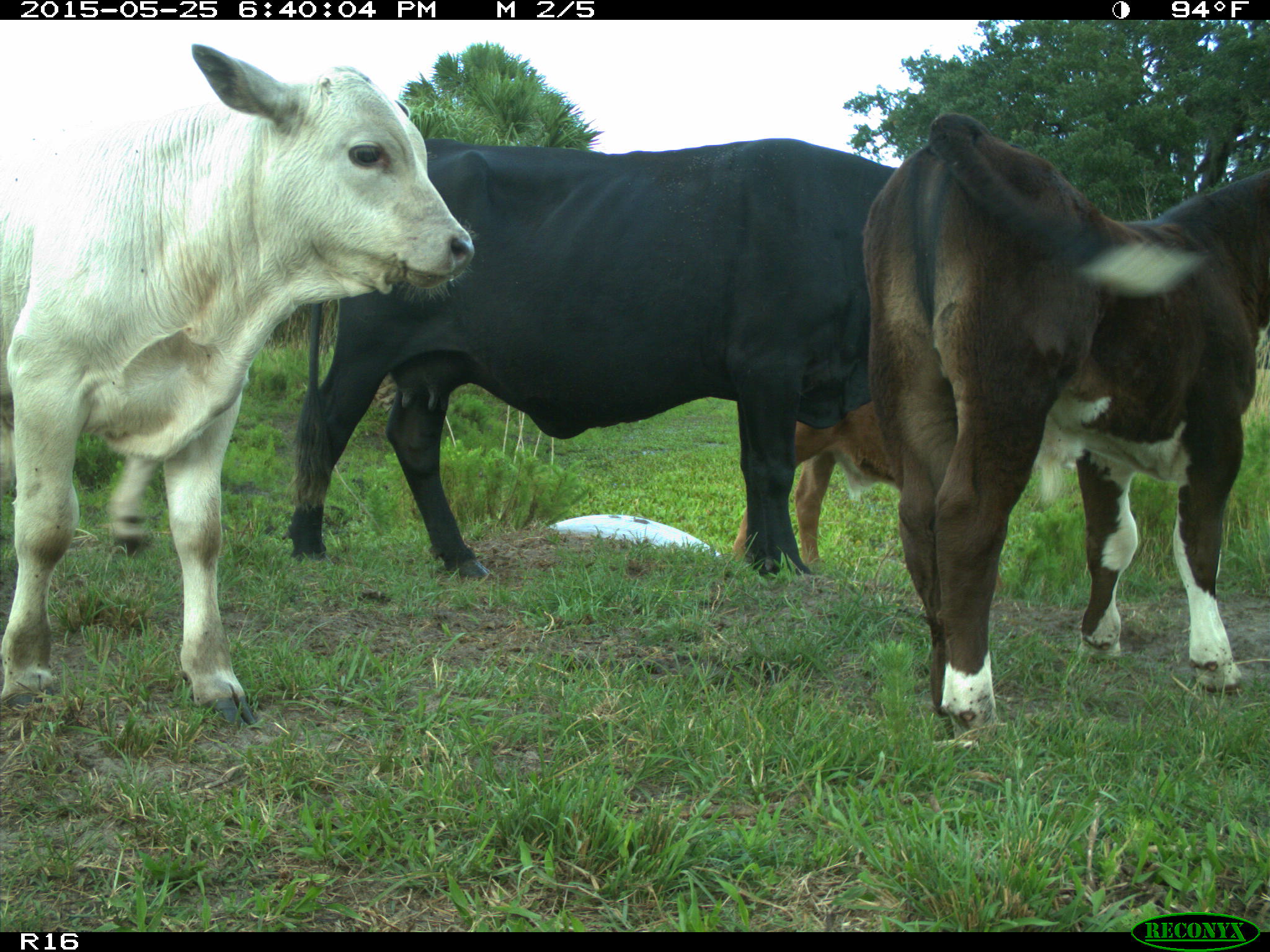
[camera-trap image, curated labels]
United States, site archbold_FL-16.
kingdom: Animalia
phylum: Chordata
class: Mammalia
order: Artiodactyla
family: Bovidae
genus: Bos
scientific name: Bos taurus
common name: domestic cow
Bos taurus (domestic cow).